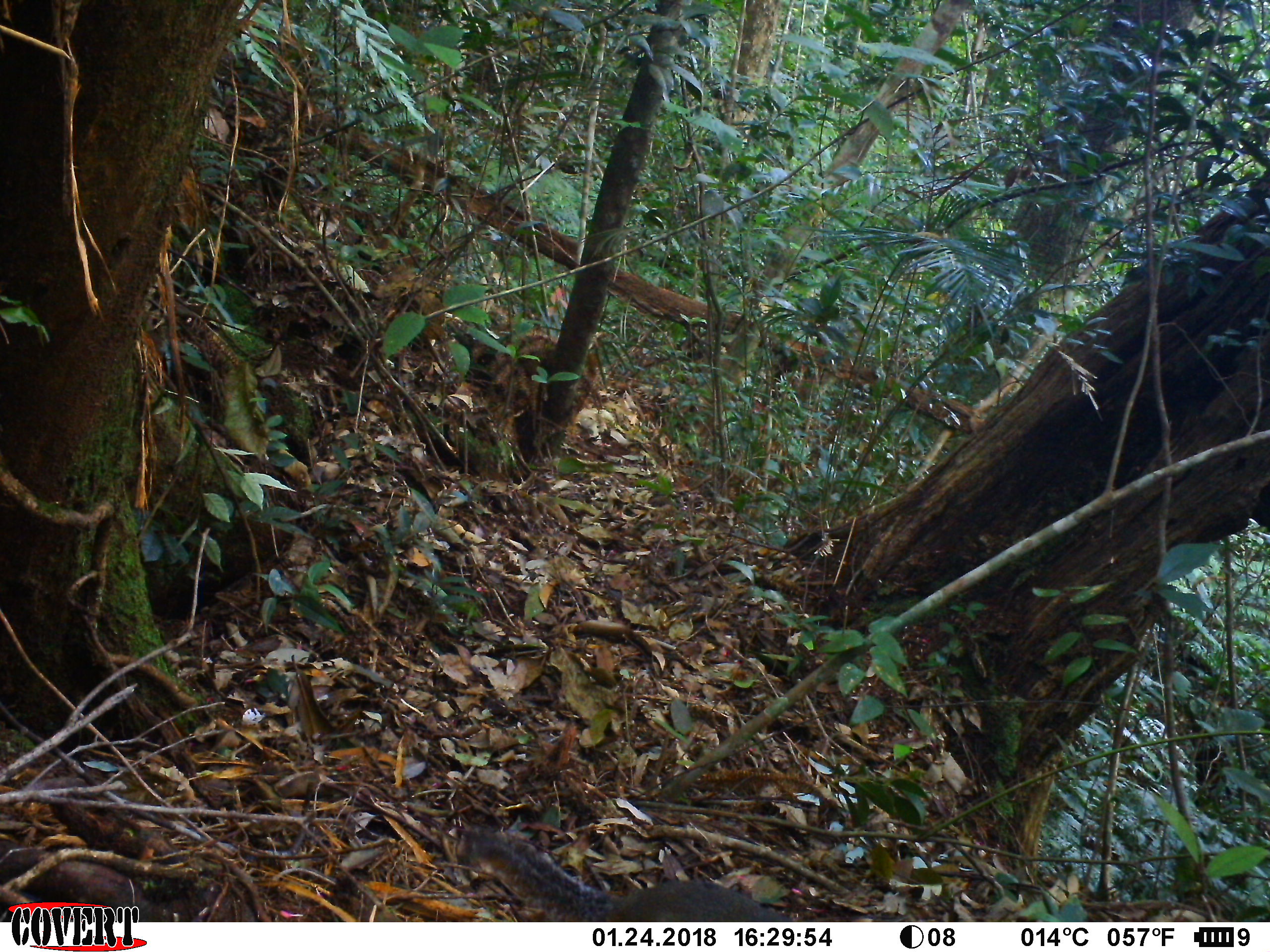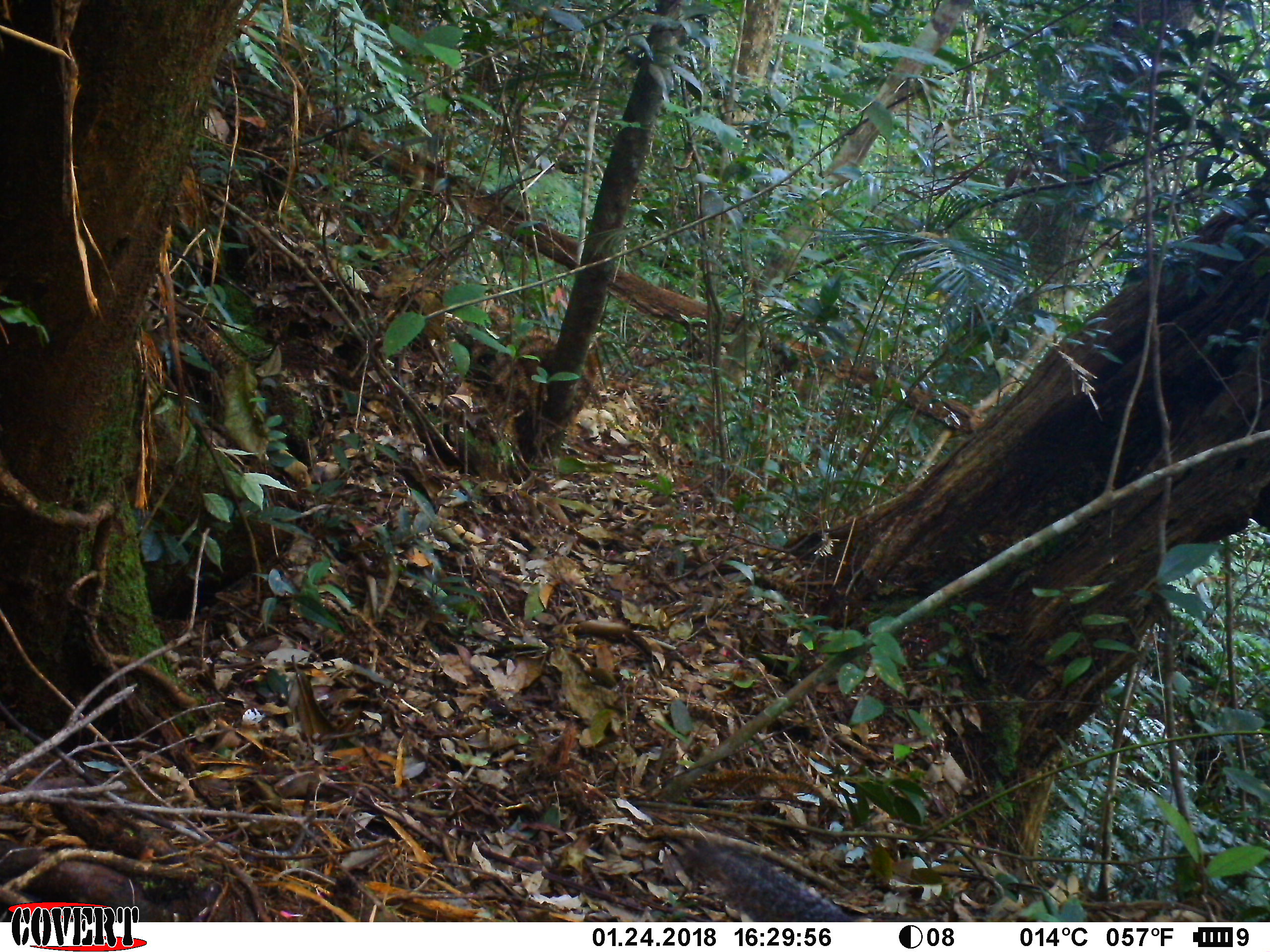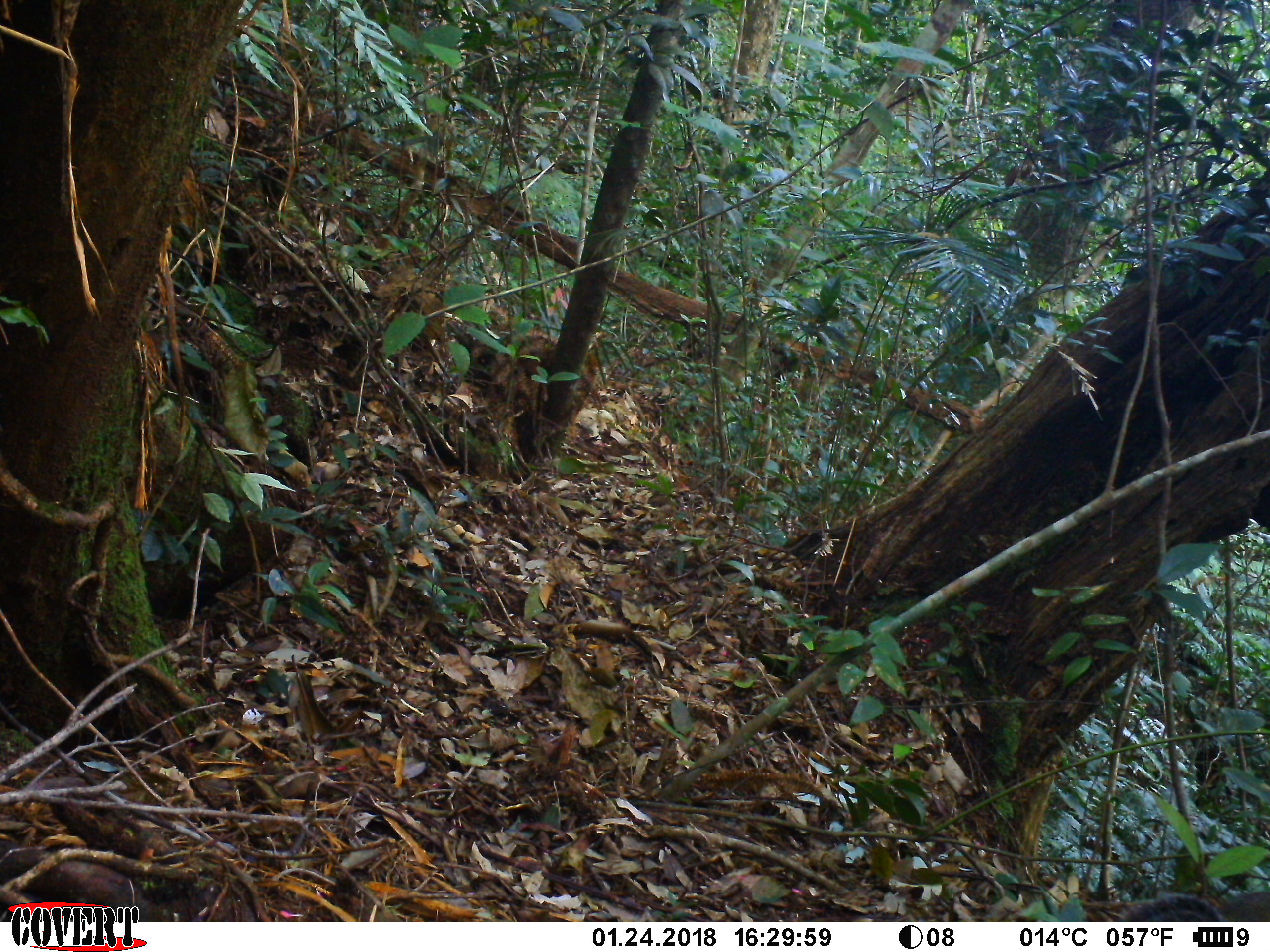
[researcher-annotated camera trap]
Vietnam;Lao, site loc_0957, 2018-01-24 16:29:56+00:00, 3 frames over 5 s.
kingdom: Animalia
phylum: Chordata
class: Mammalia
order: Rodentia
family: Sciuridae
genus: Dremomys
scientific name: Dremomys rufigenis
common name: red-cheeked squirrel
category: red cheeked squirrel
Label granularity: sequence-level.